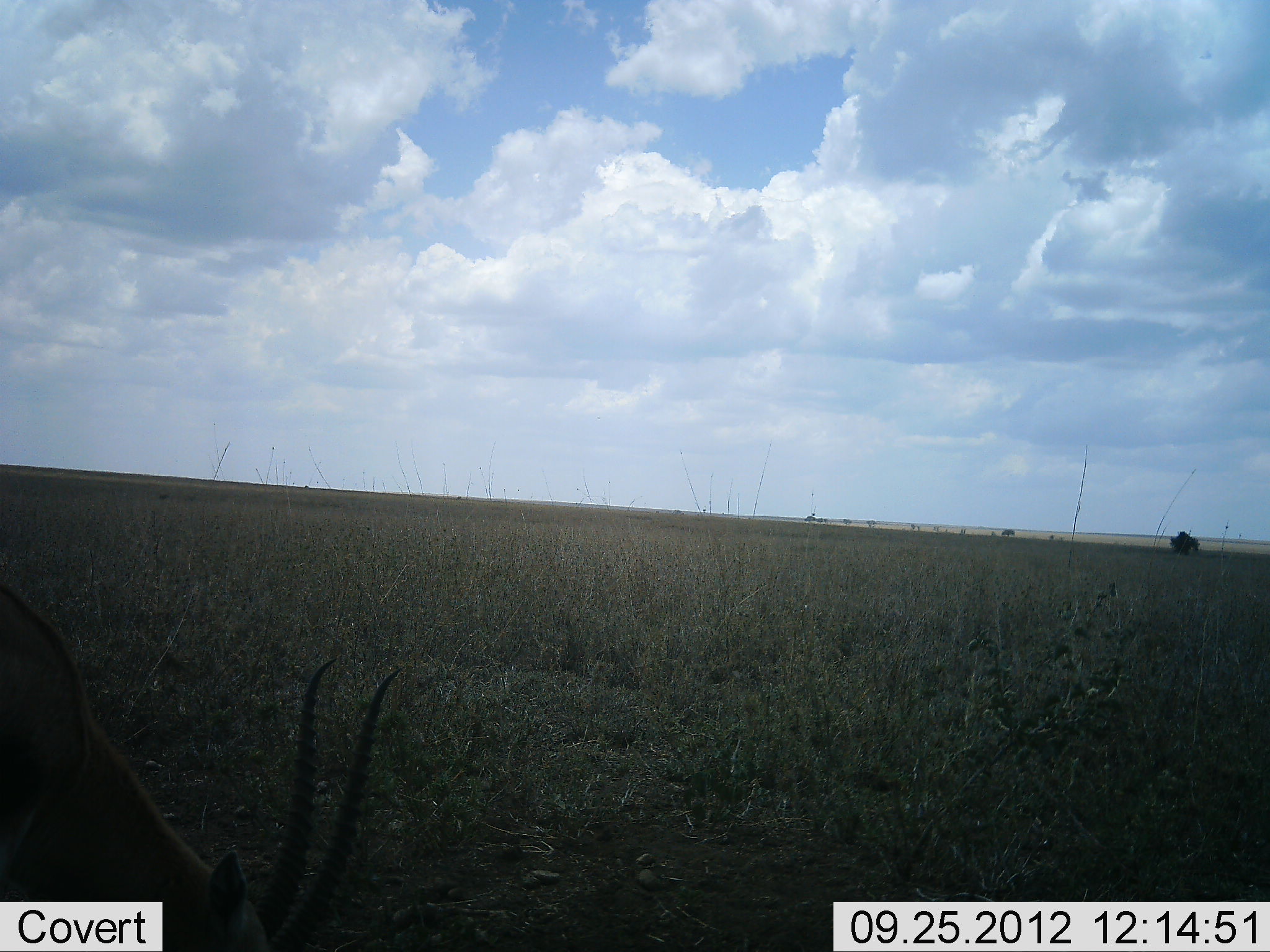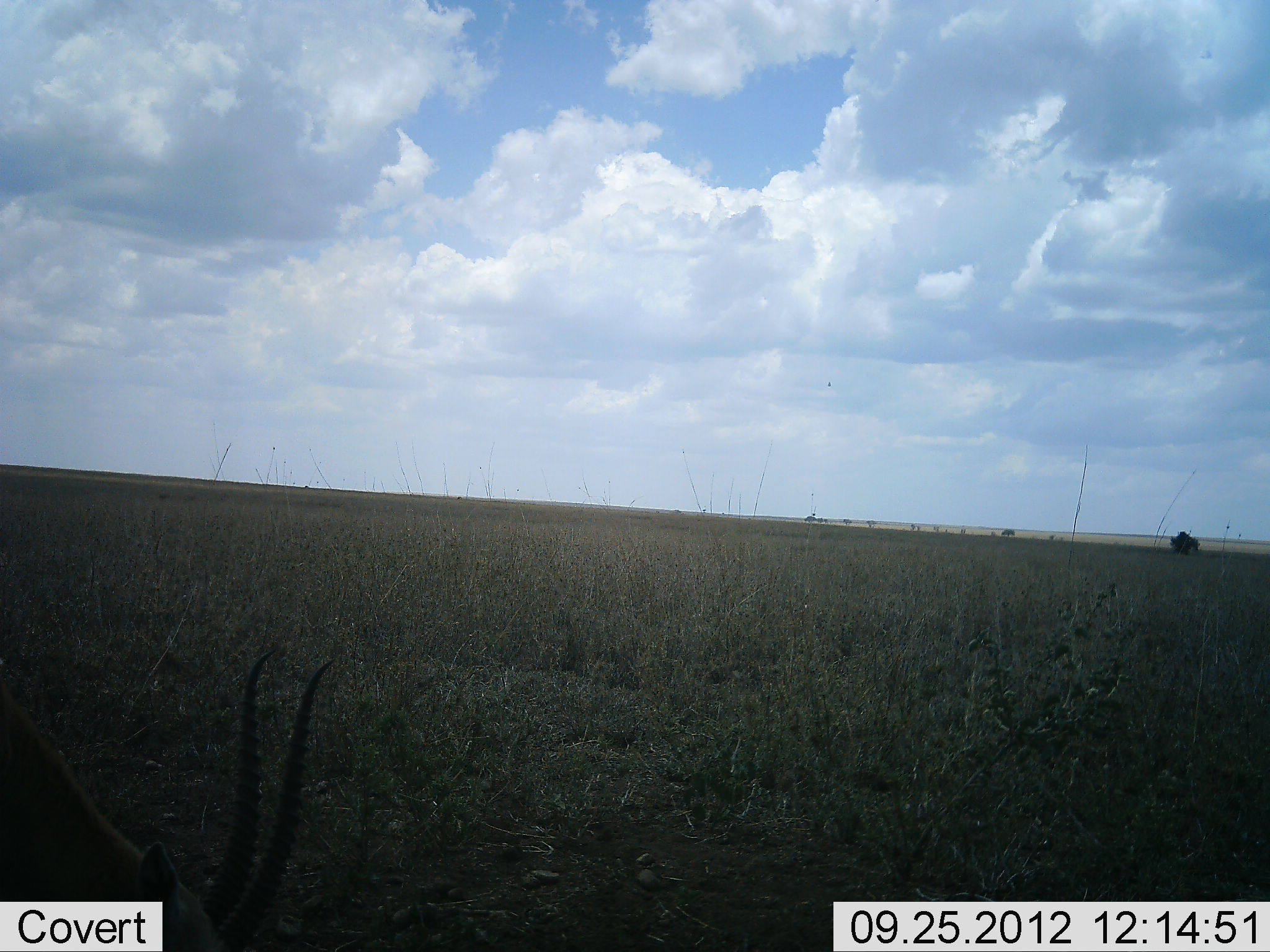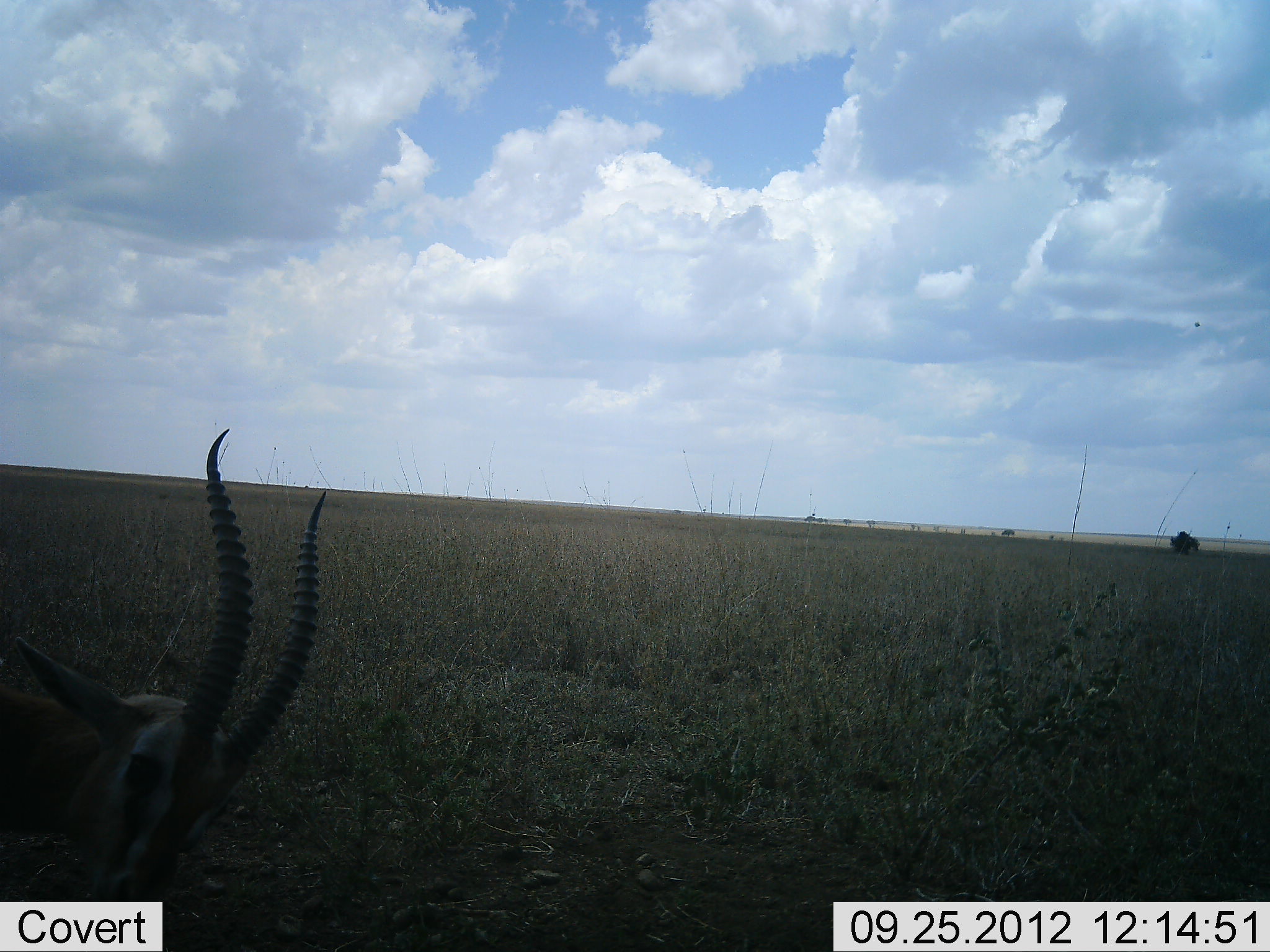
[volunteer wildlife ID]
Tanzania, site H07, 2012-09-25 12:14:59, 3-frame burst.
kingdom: Animalia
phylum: Chordata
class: Mammalia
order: Artiodactyla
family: Bovidae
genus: Eudorcas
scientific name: Eudorcas thomsonii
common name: thomson's gazelle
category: gazellethomsons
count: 1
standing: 60%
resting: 0%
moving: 0%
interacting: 0%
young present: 0%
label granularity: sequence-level